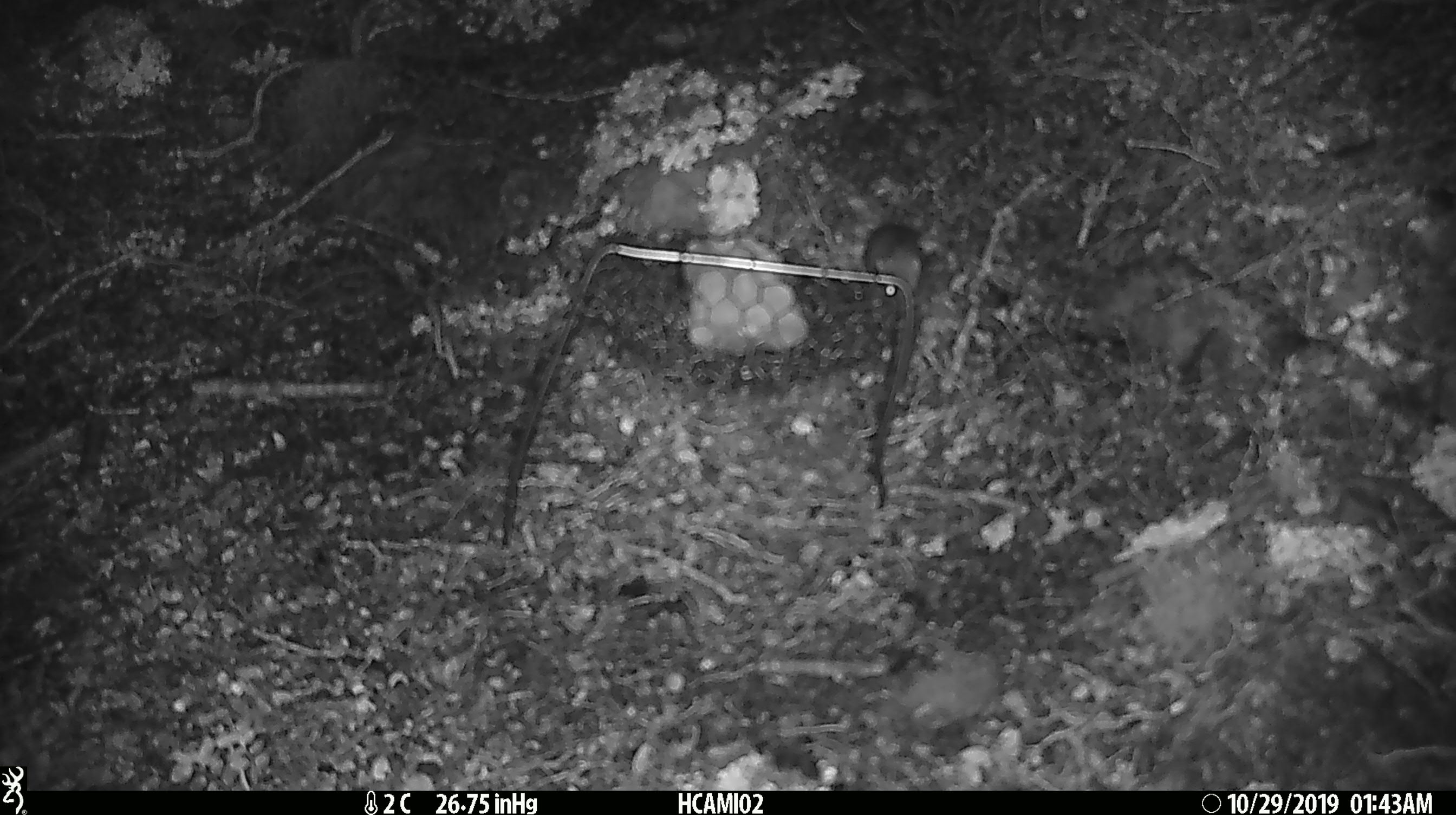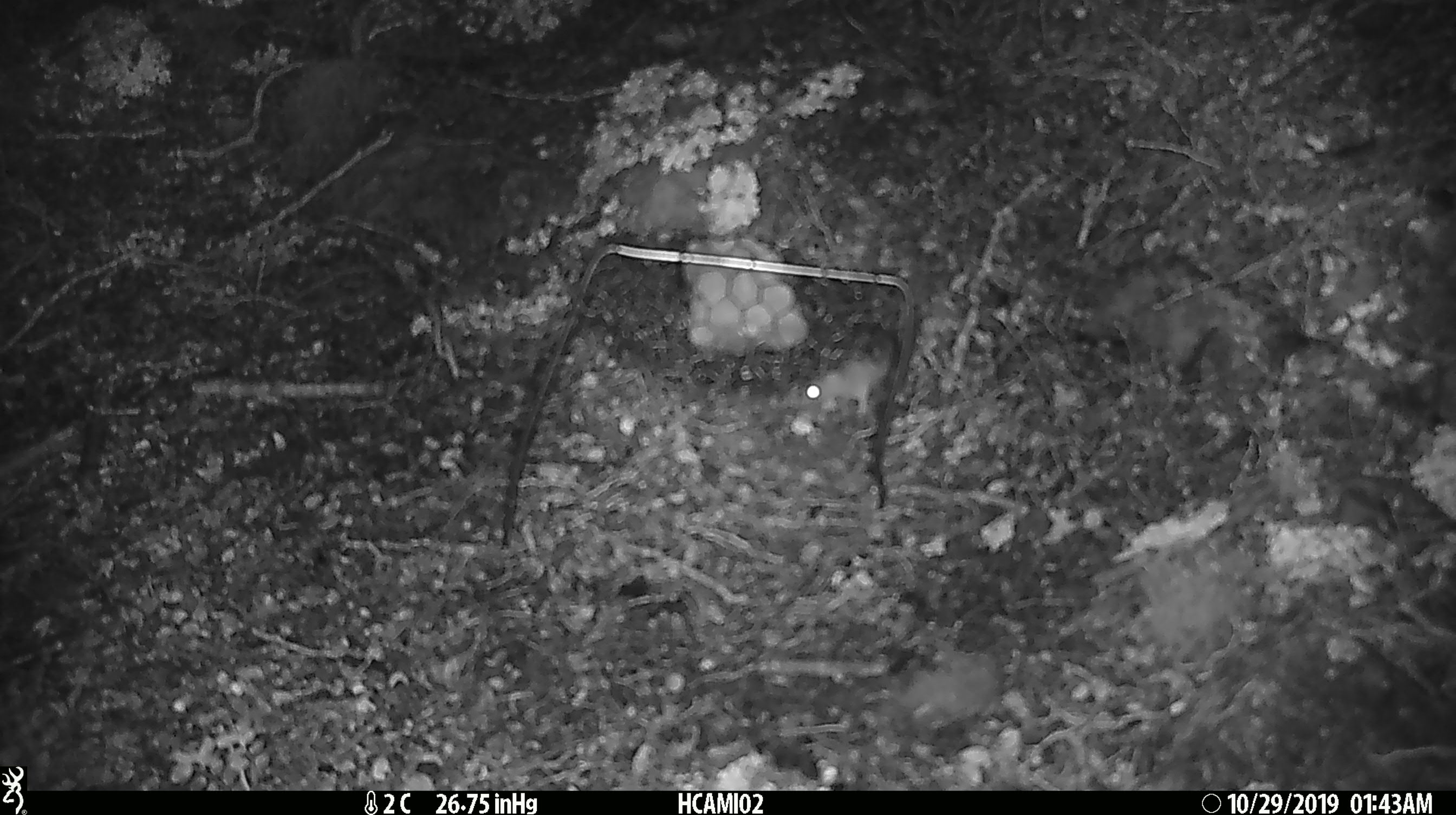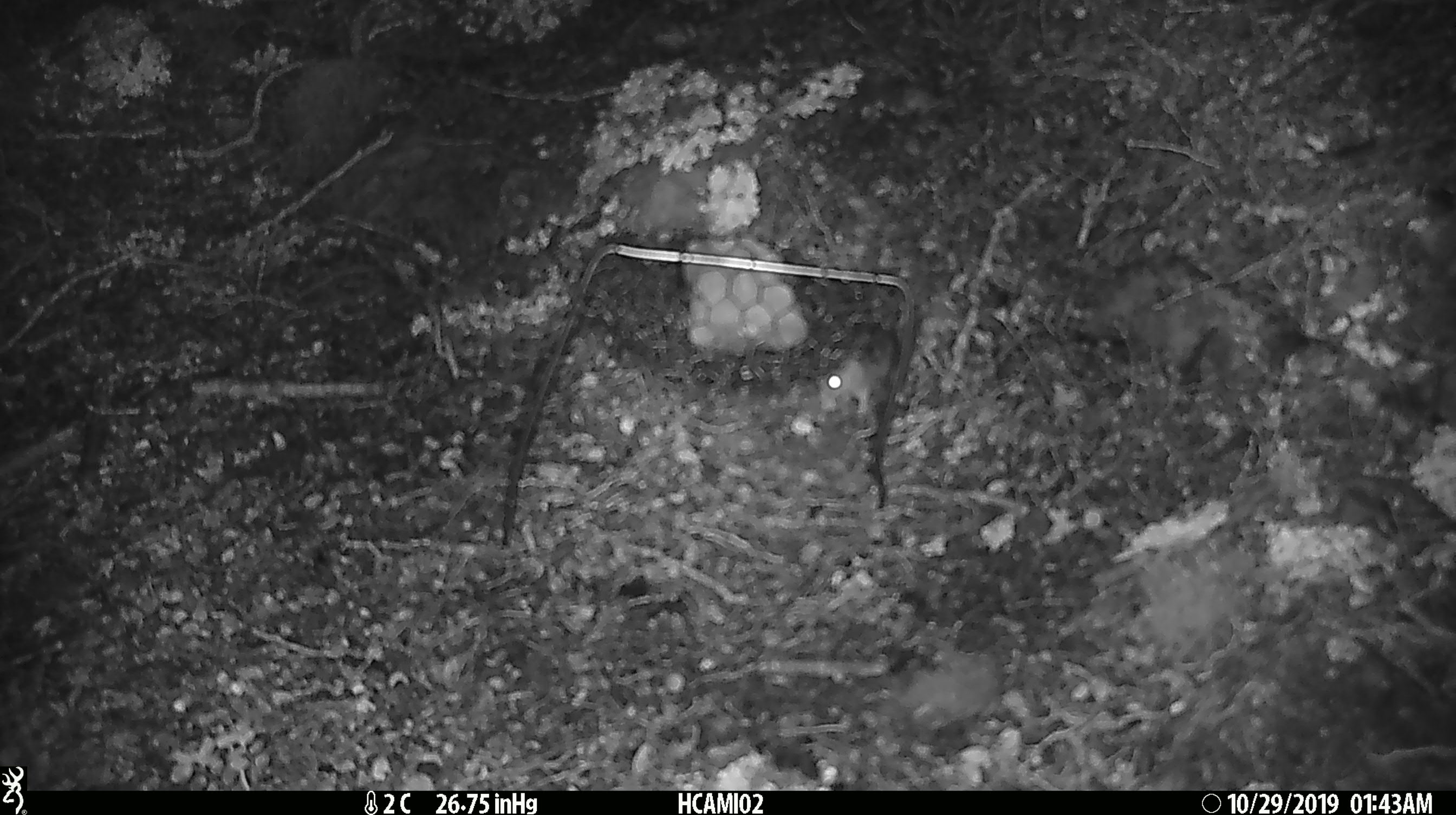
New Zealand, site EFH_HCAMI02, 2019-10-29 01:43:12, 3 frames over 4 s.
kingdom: Animalia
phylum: Chordata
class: Mammalia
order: Rodentia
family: Muridae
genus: Mus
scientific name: Mus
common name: mouse